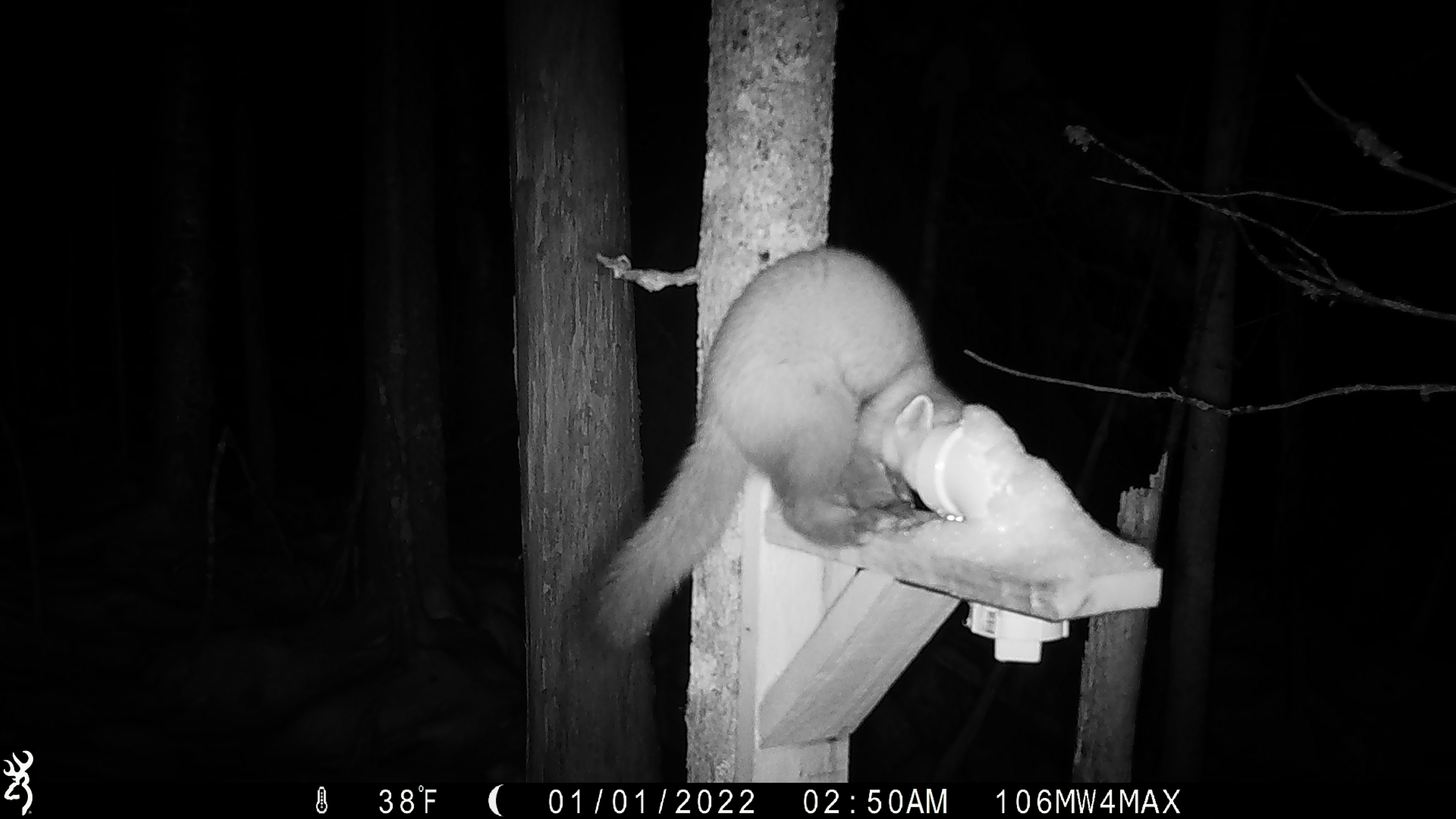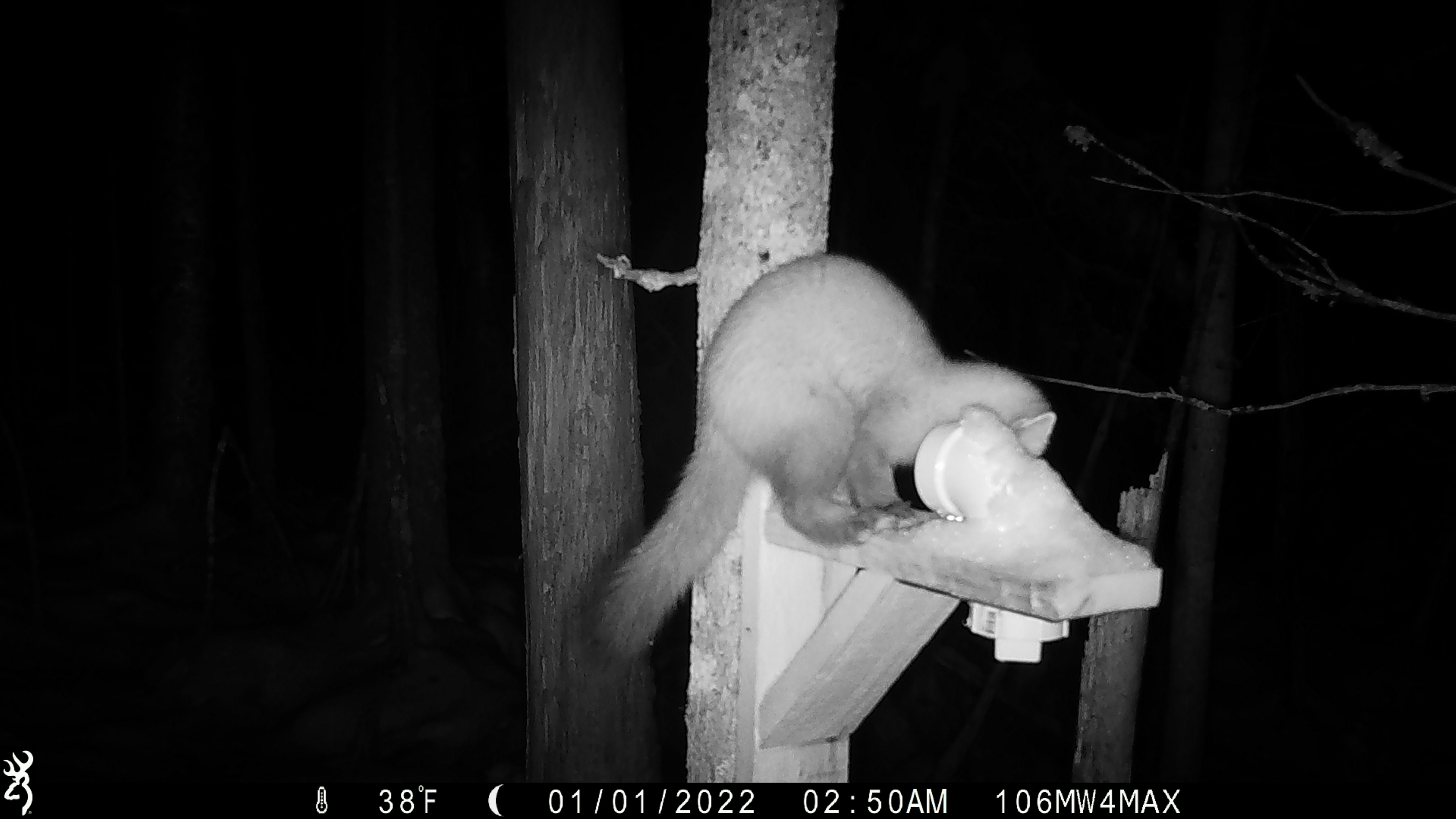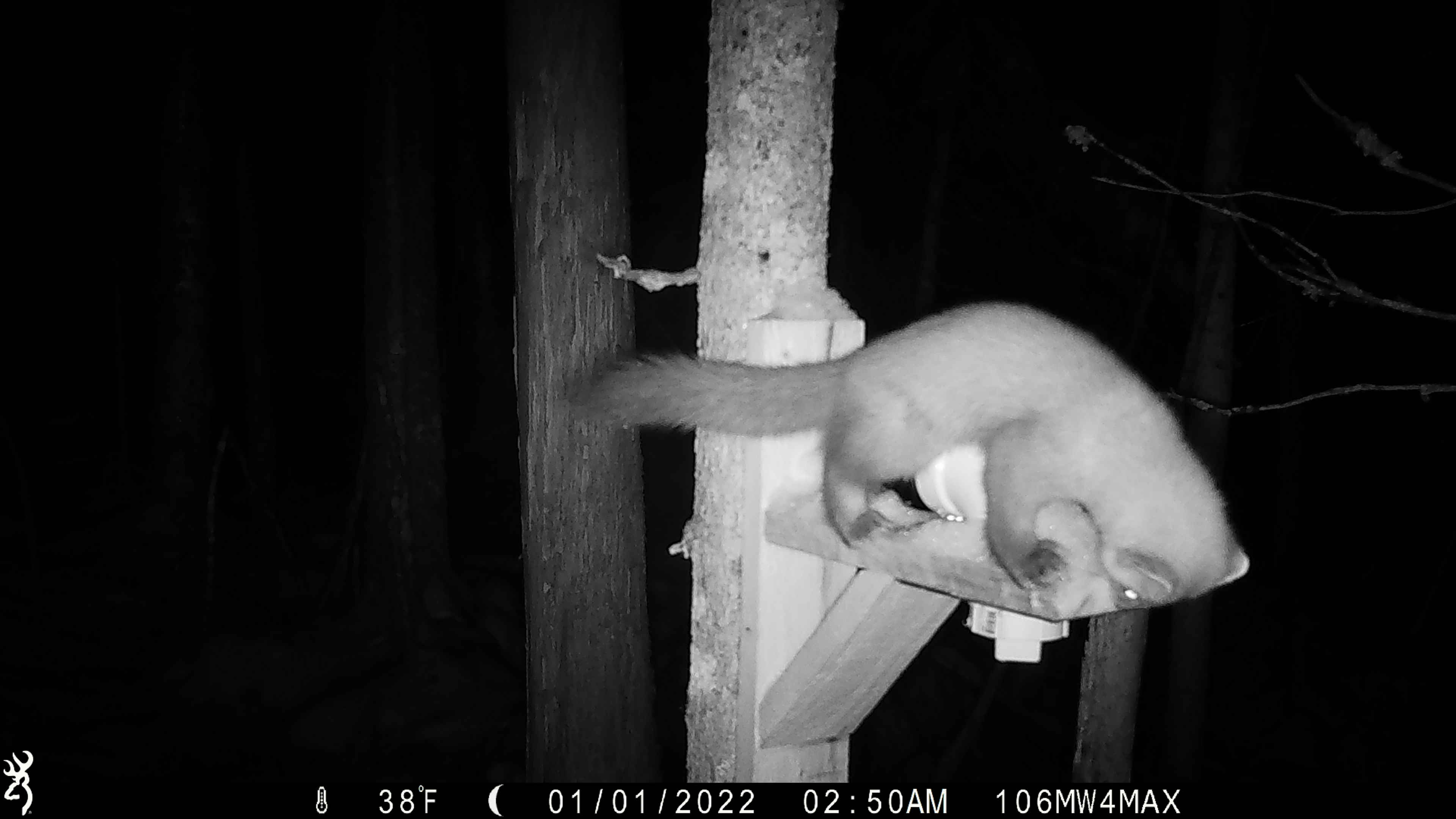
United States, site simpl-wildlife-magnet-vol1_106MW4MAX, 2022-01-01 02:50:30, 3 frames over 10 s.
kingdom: Animalia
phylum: Chordata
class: Mammalia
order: Carnivora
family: Mustelidae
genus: Martes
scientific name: Martes americana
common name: american marten